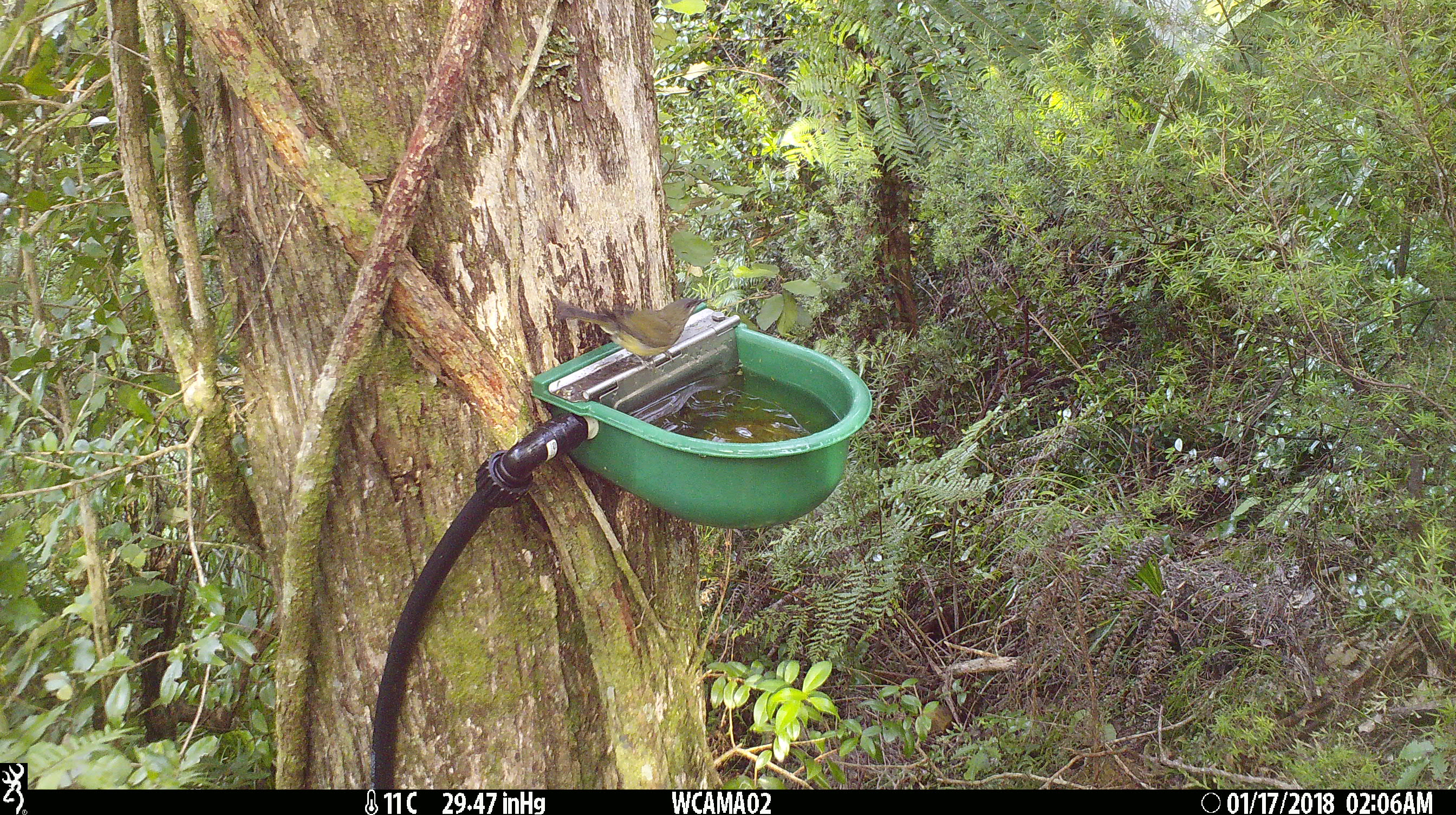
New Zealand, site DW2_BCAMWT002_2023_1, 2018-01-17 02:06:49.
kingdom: Animalia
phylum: Chordata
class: Aves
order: Passeriformes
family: Meliphagidae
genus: Anthornis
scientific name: Anthornis melanura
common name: new zealand bellbird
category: bellbird